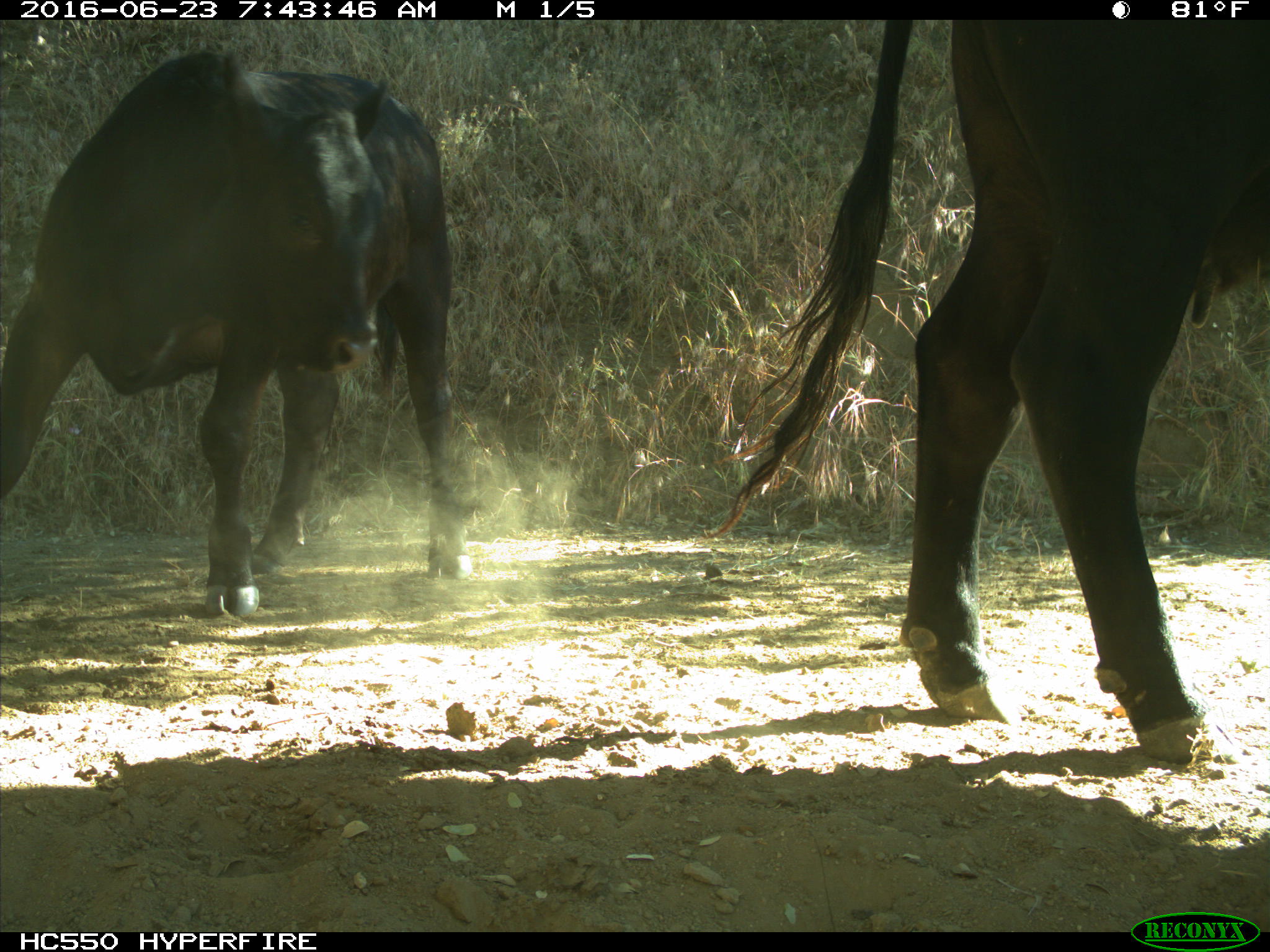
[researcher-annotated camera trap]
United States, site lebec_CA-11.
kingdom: Animalia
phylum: Chordata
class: Mammalia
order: Artiodactyla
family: Bovidae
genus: Bos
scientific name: Bos taurus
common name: domestic cow